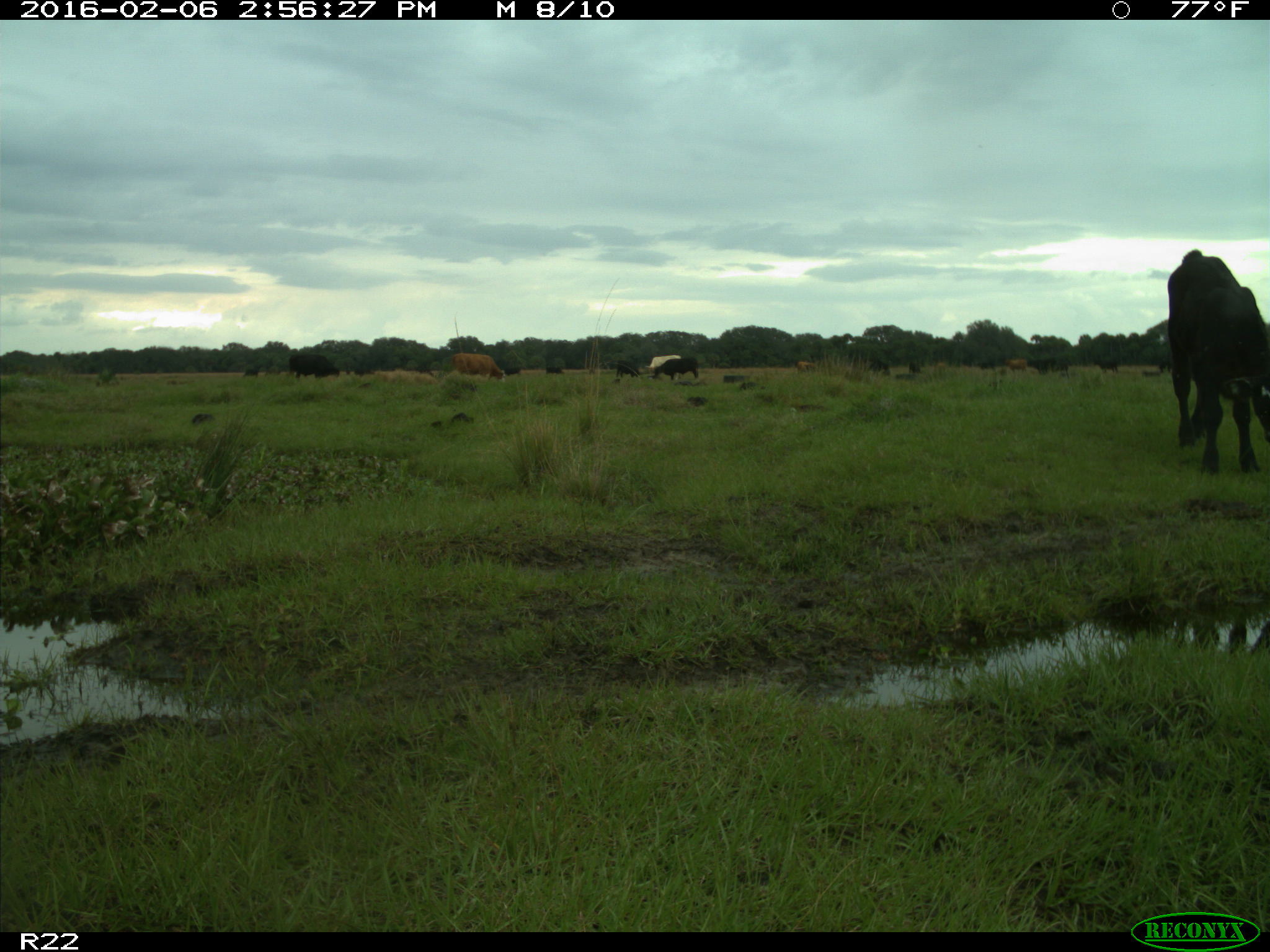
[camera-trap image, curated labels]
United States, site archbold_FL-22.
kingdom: Animalia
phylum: Chordata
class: Mammalia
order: Artiodactyla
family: Bovidae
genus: Bos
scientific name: Bos taurus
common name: domestic cow